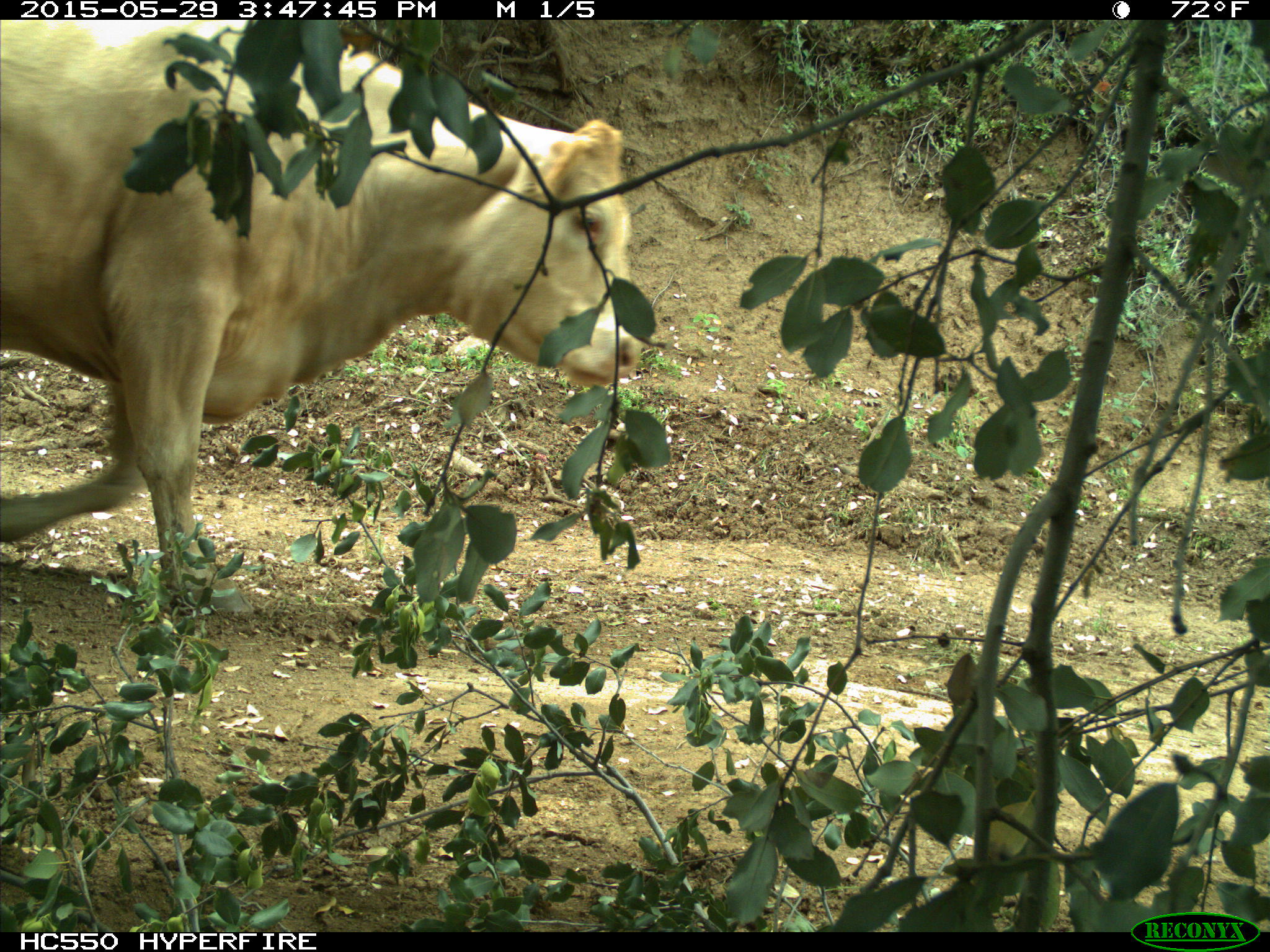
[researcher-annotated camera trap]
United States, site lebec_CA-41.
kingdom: Animalia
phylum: Chordata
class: Mammalia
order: Artiodactyla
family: Bovidae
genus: Bos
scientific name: Bos taurus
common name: domestic cow